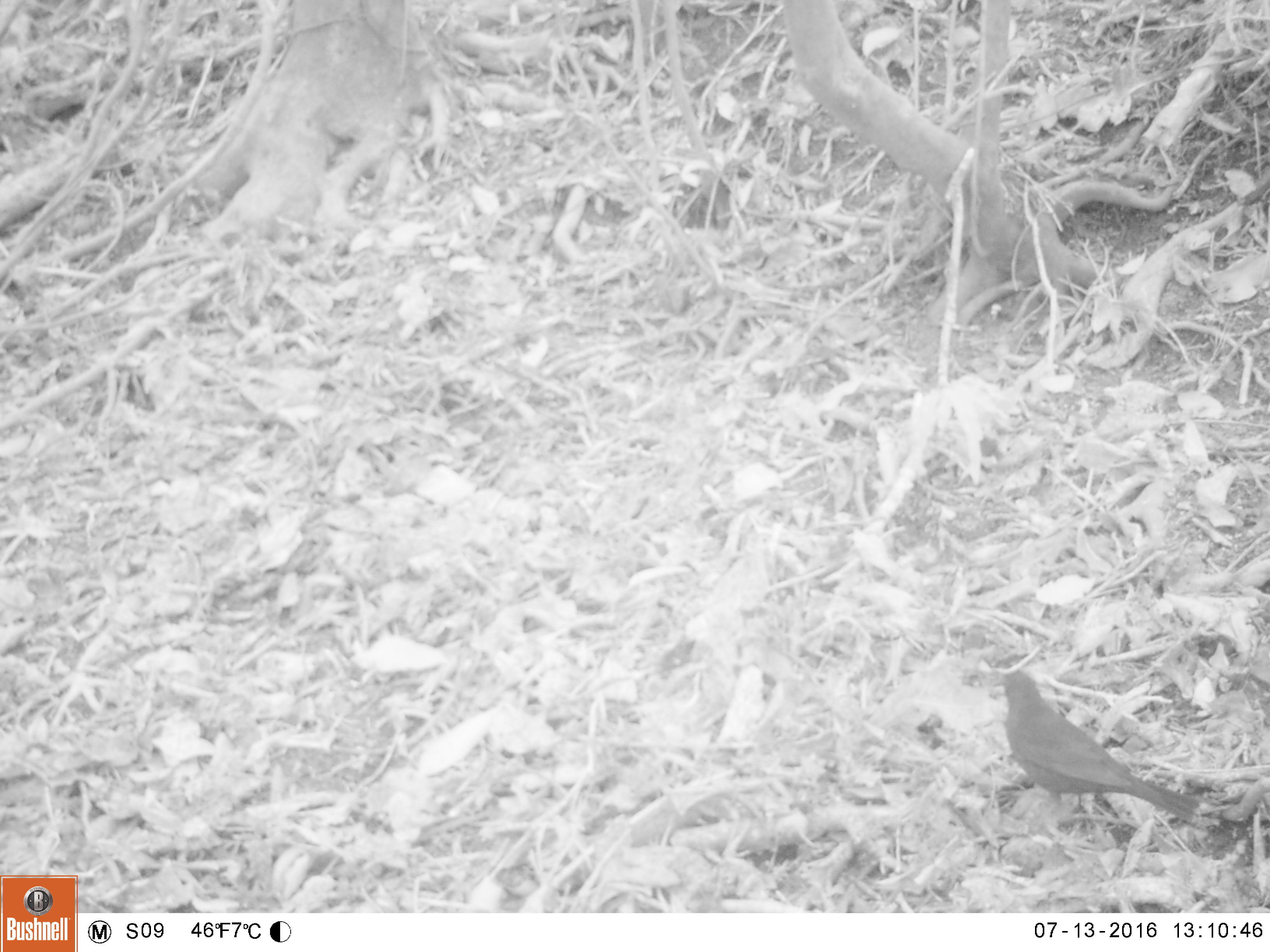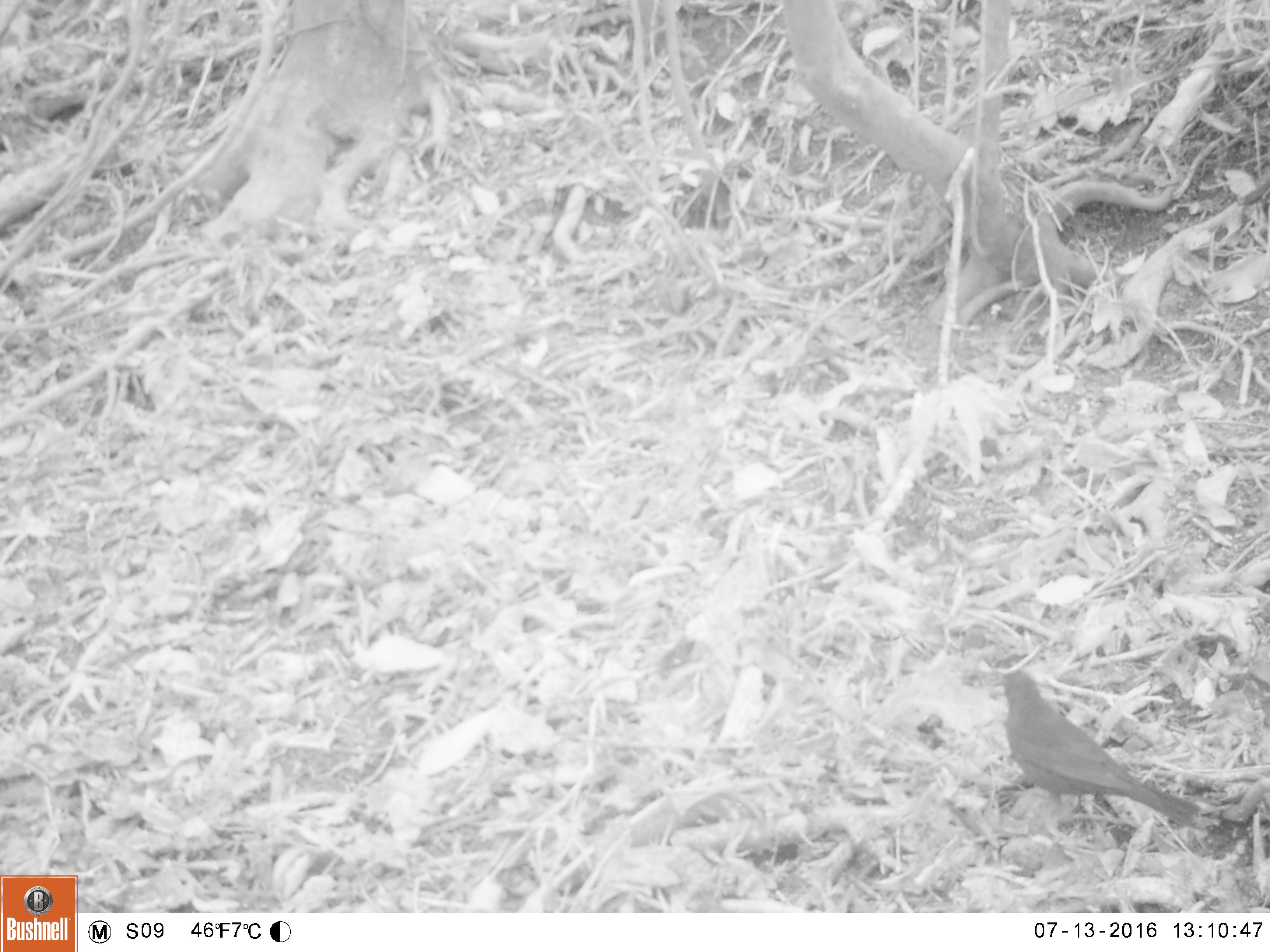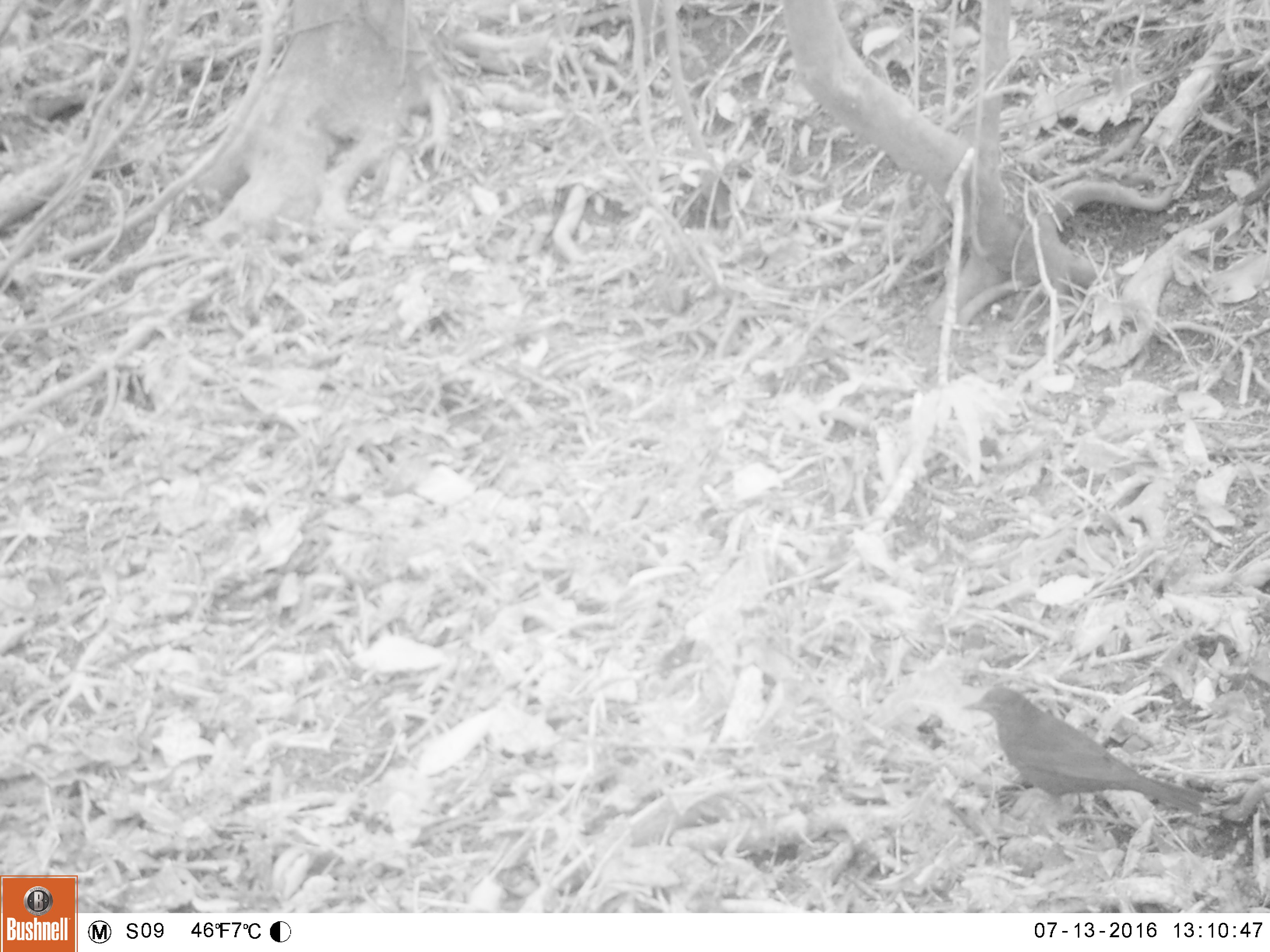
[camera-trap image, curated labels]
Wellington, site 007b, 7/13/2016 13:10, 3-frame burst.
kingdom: Animalia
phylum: Chordata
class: Aves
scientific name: Aves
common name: bird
Bird (Aves).